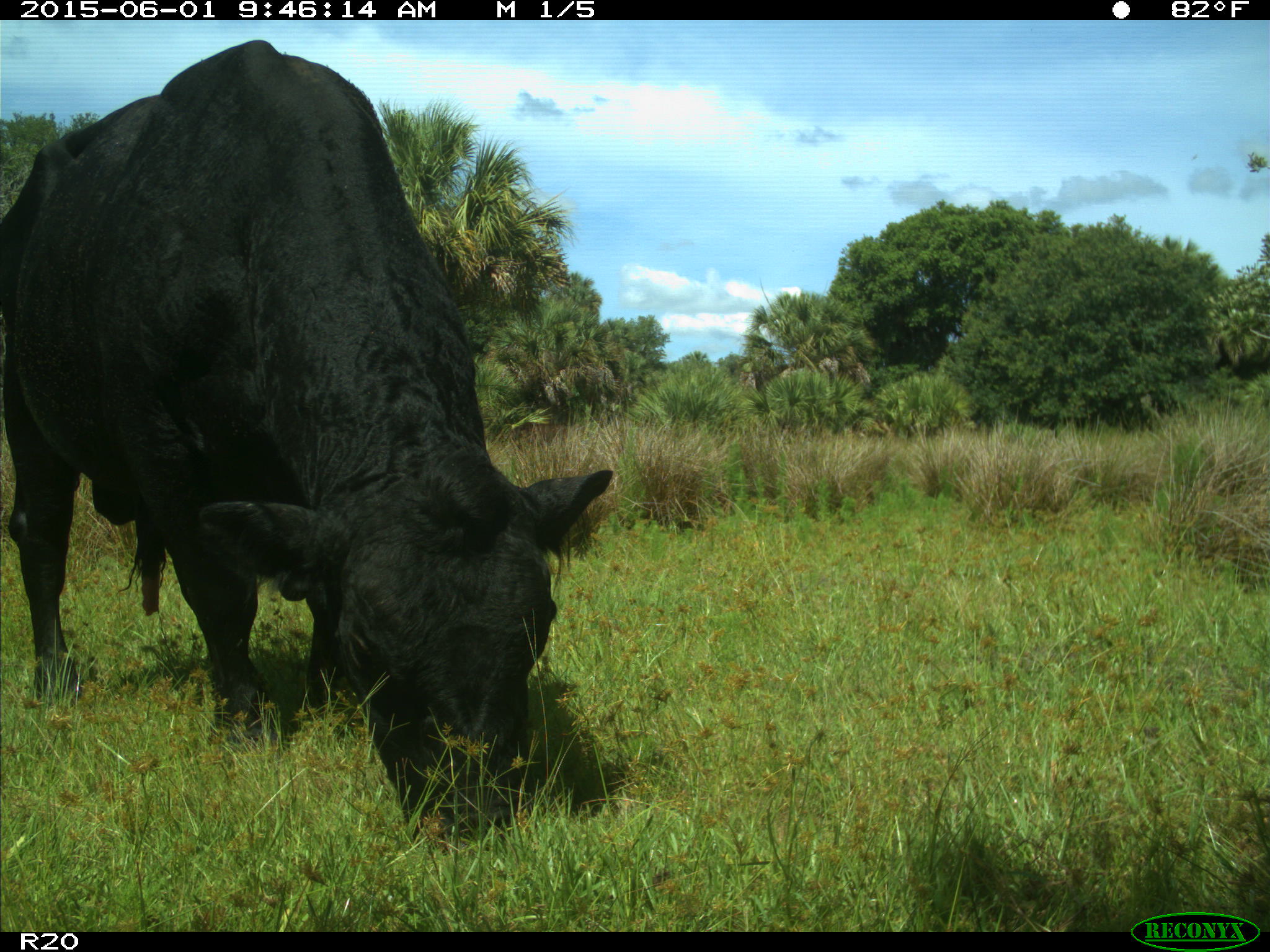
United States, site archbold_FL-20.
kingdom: Animalia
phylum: Chordata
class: Mammalia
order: Artiodactyla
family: Bovidae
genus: Bos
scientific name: Bos taurus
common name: domestic cow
Bos taurus (domestic cow).